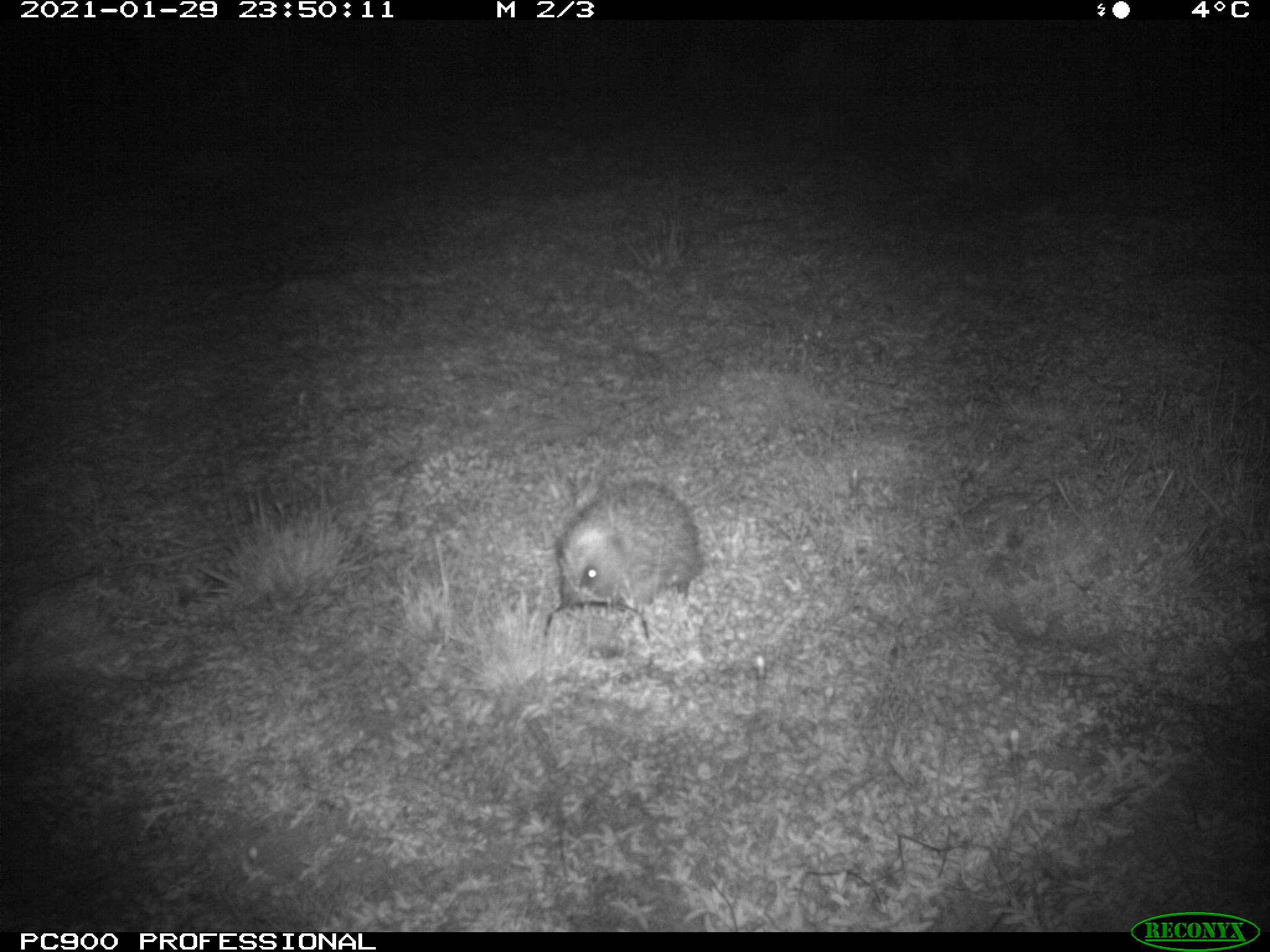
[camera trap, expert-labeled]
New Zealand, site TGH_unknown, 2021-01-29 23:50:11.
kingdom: Animalia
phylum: Chordata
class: Mammalia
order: Eulipotyphla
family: Erinaceidae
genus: Erinaceus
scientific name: Erinaceus europaeus europaeus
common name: european hedgehog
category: hedgehog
Hedgehog (european hedgehog) (Erinaceus europaeus europaeus).